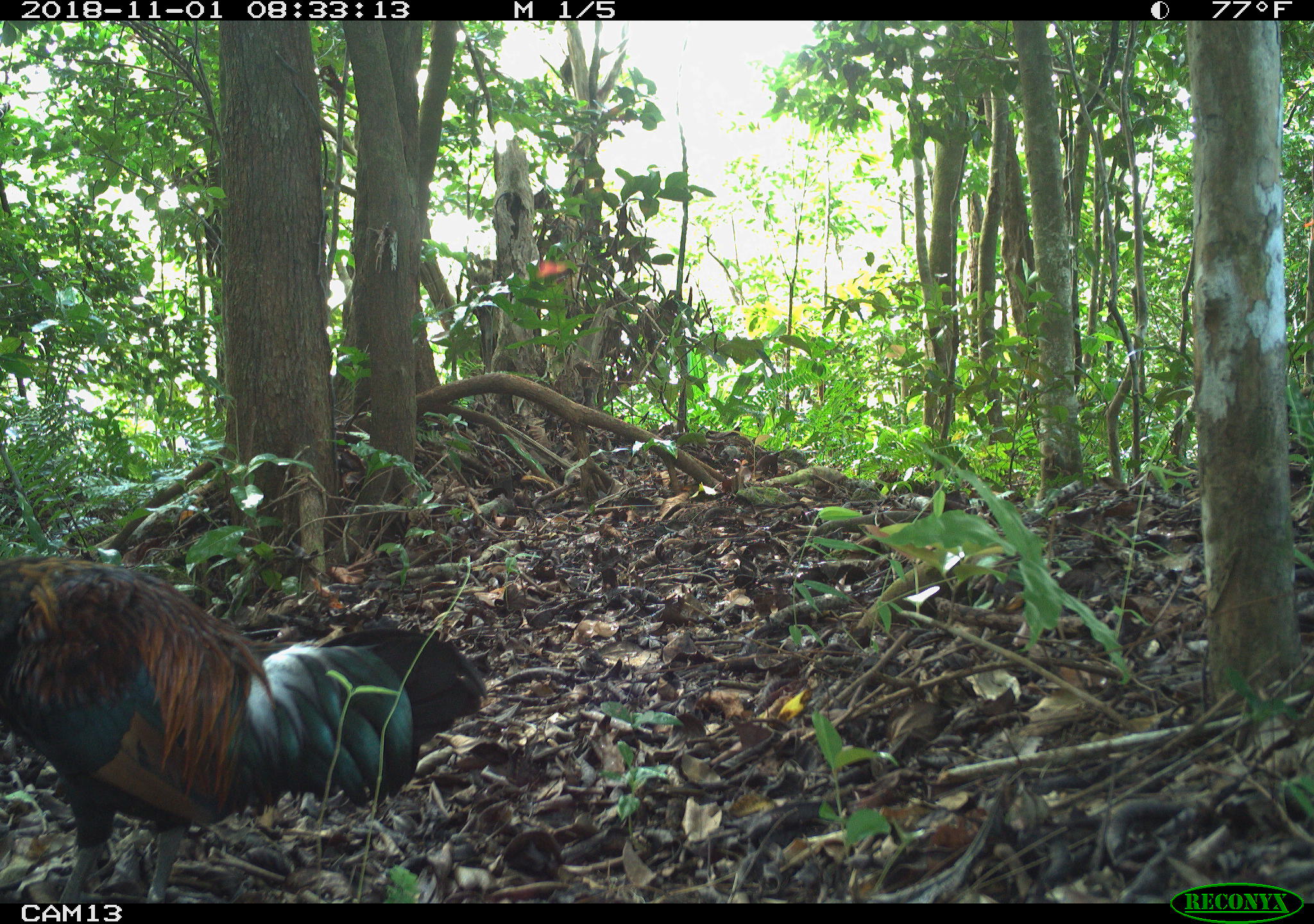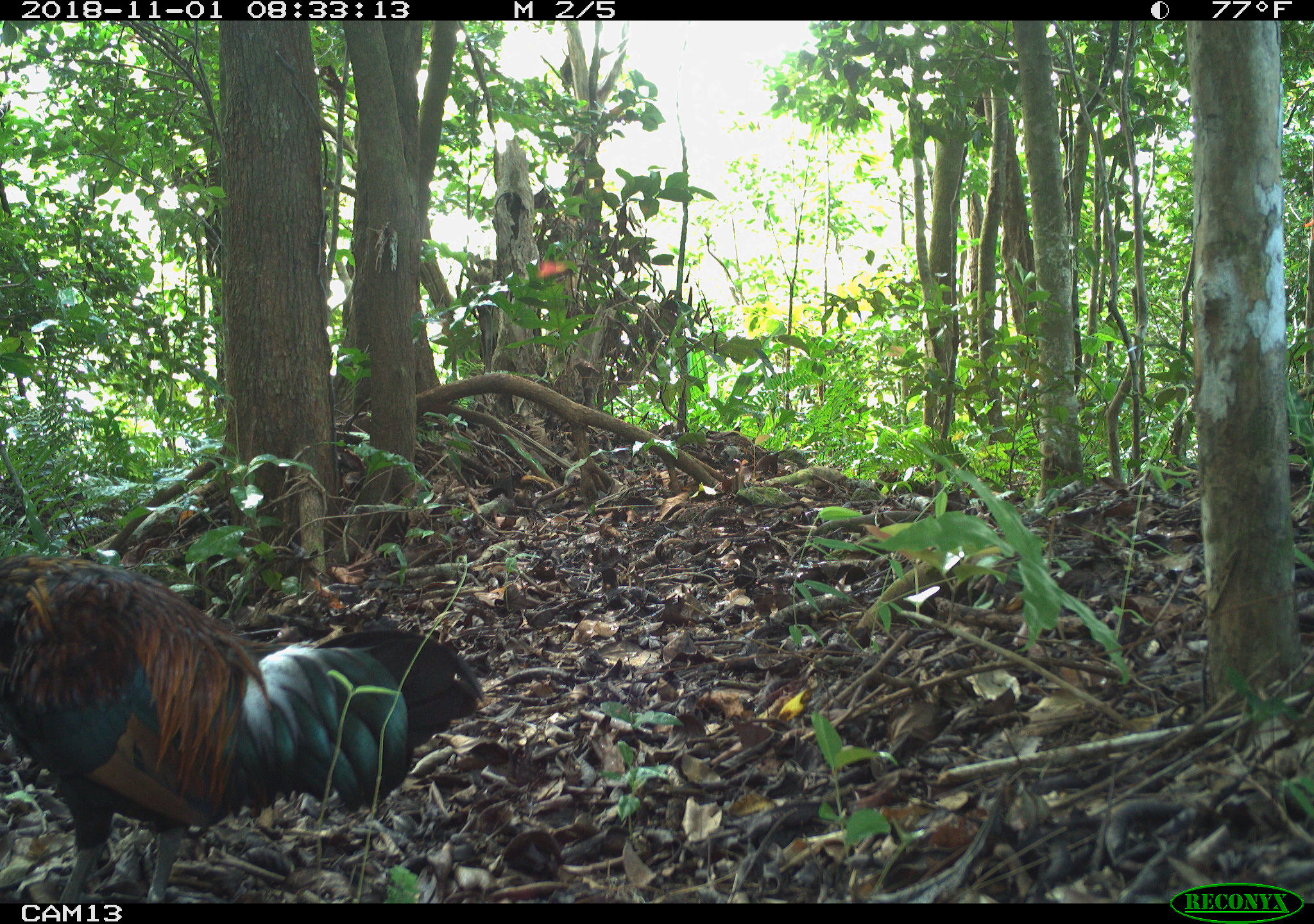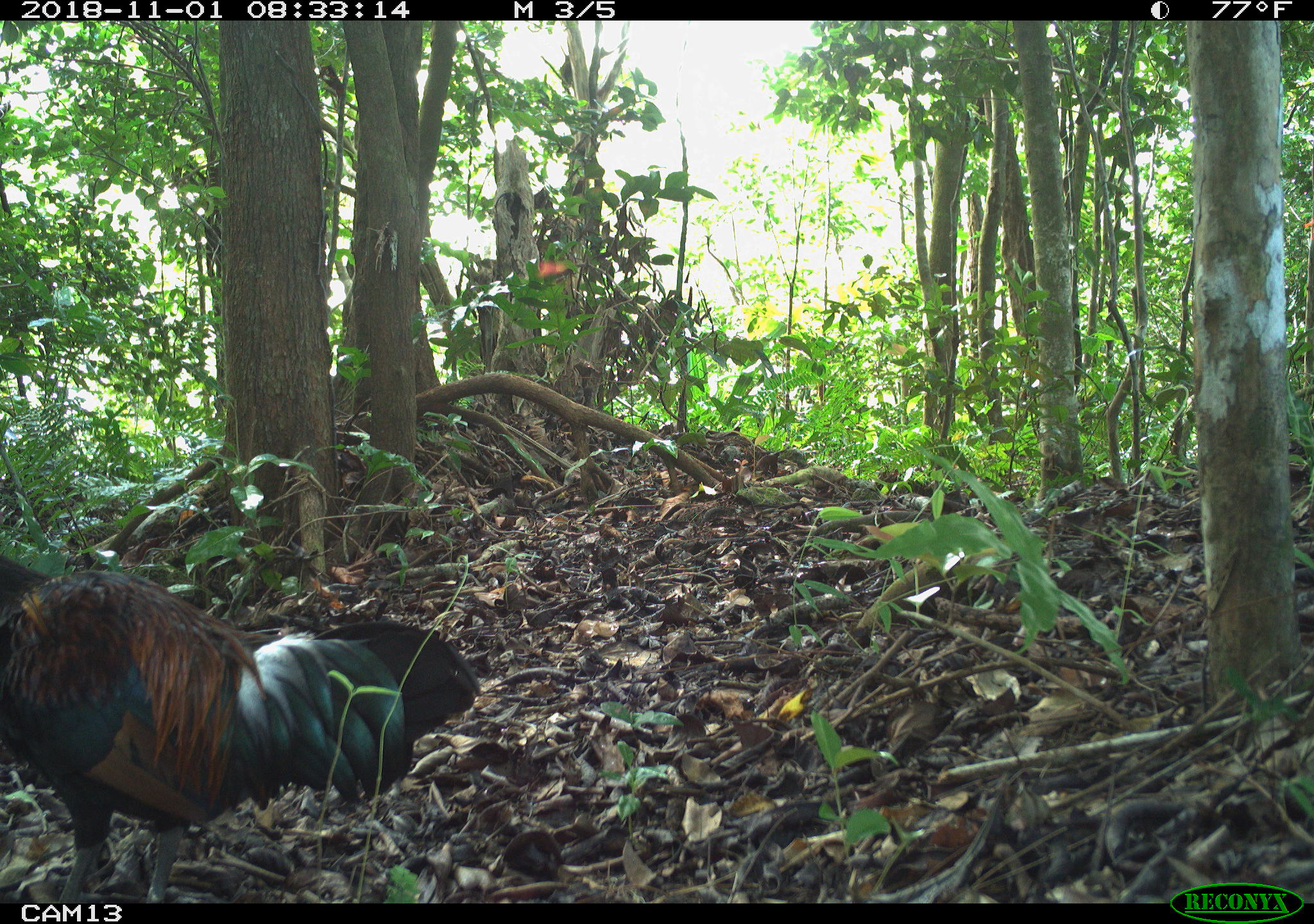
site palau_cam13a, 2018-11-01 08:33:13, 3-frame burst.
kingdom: Animalia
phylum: Chordata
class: Aves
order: Galliformes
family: Phasianidae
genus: Gallus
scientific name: Gallus gallus domesticus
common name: rooster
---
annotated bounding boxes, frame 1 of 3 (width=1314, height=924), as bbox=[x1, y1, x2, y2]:
rooster: bbox=[0, 551, 481, 900]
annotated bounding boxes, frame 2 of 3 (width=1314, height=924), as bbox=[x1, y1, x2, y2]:
rooster: bbox=[2, 552, 476, 898]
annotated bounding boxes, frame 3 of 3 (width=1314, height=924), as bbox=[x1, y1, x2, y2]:
rooster: bbox=[2, 545, 477, 904]